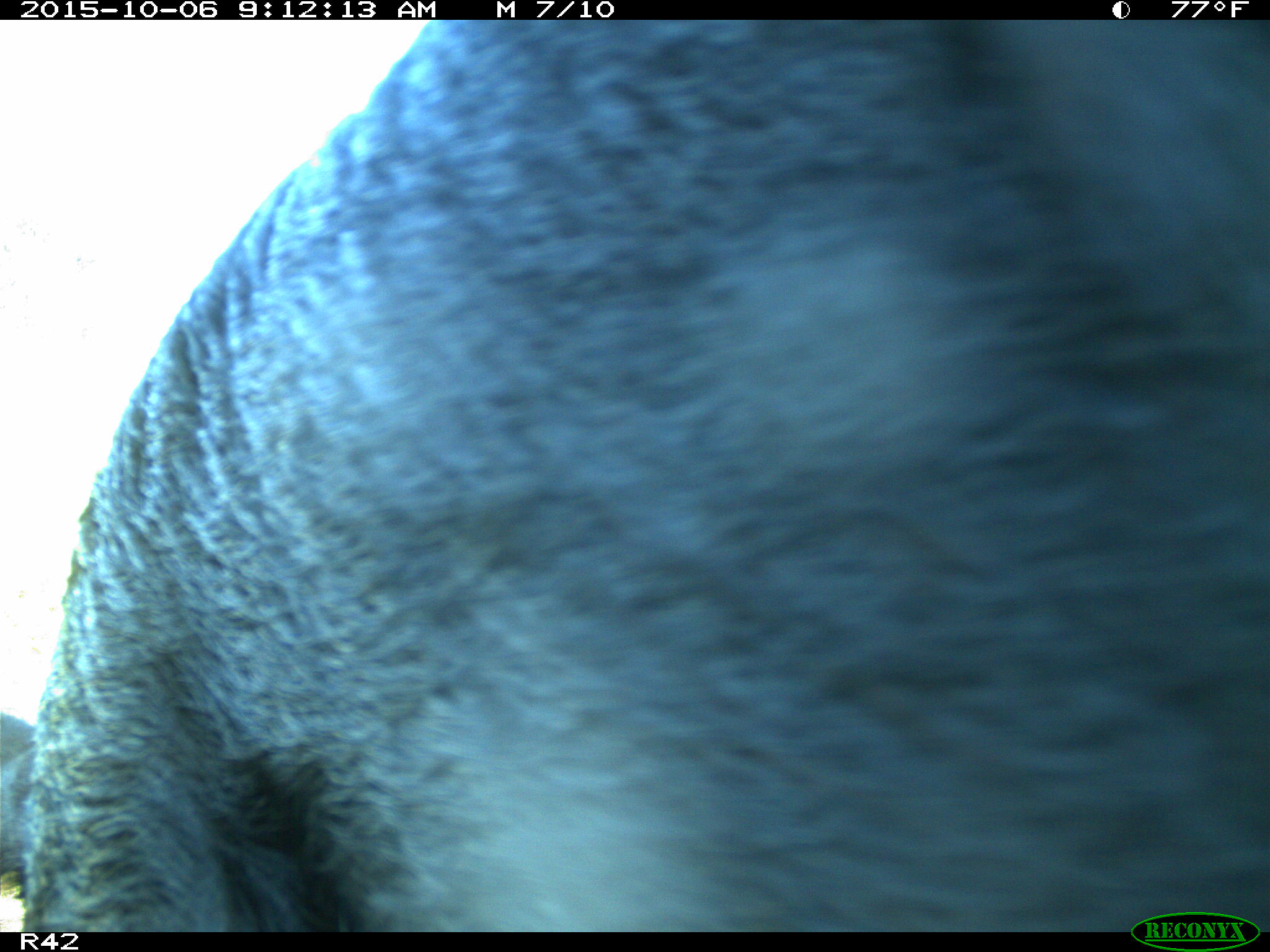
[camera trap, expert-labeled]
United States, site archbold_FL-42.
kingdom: Animalia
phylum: Chordata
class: Mammalia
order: Artiodactyla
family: Suidae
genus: Sus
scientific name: Sus scrofa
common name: wild boar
Sus scrofa (wild boar).